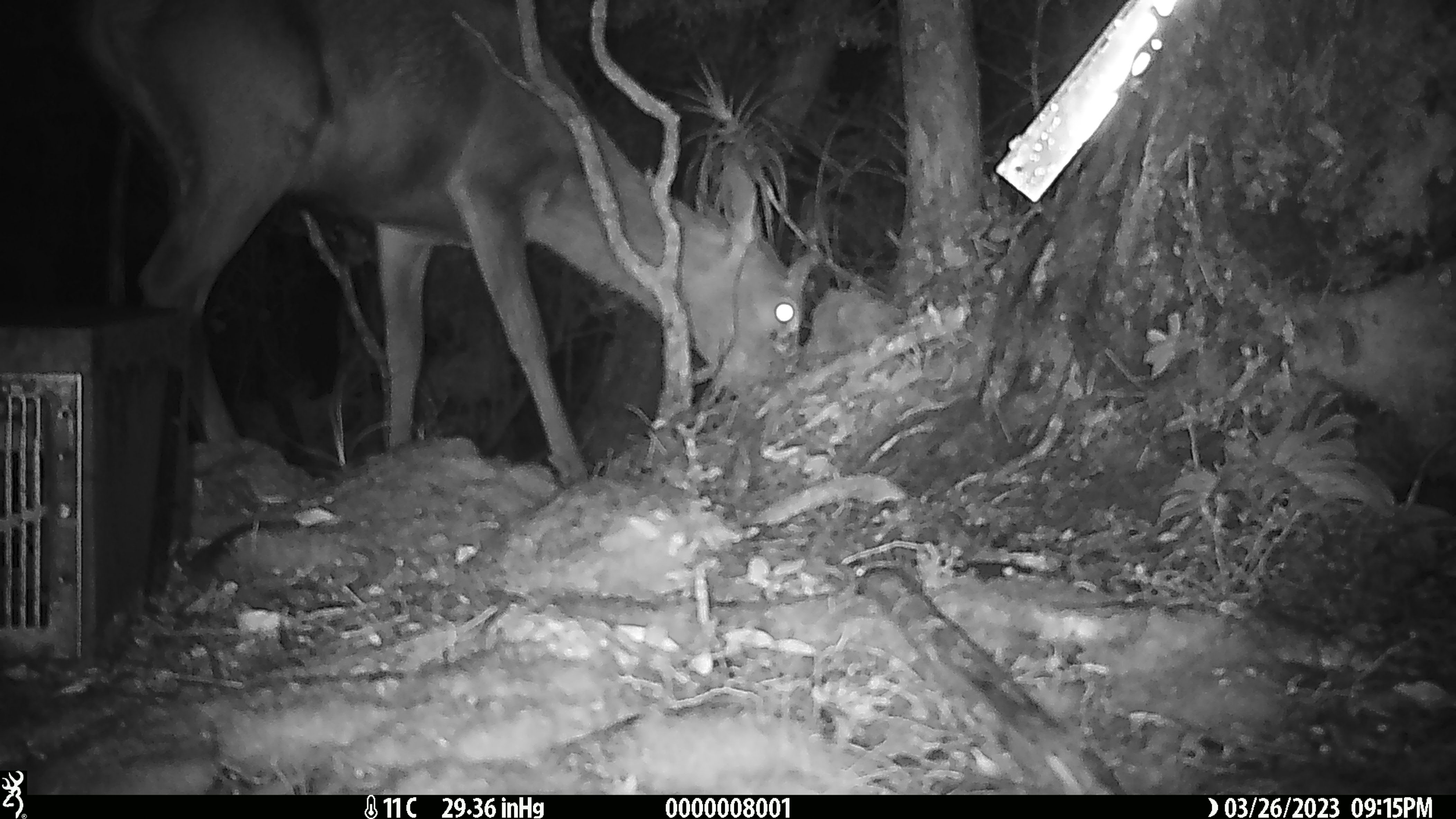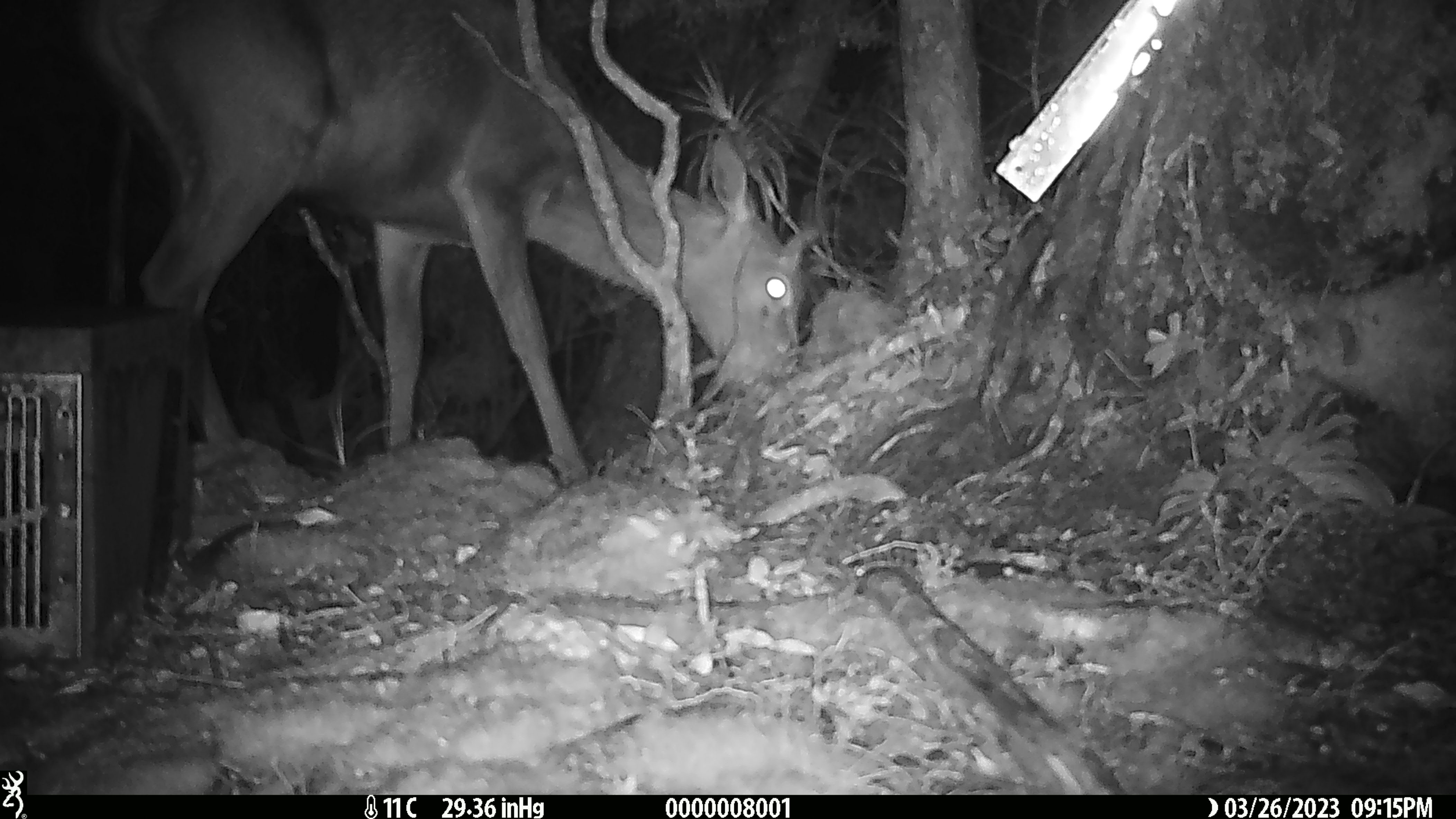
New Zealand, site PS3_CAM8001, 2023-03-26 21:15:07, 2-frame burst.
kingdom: Animalia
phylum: Chordata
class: Mammalia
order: Artiodactyla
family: Cervidae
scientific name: Cervidae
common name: deer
Deer (Cervidae).